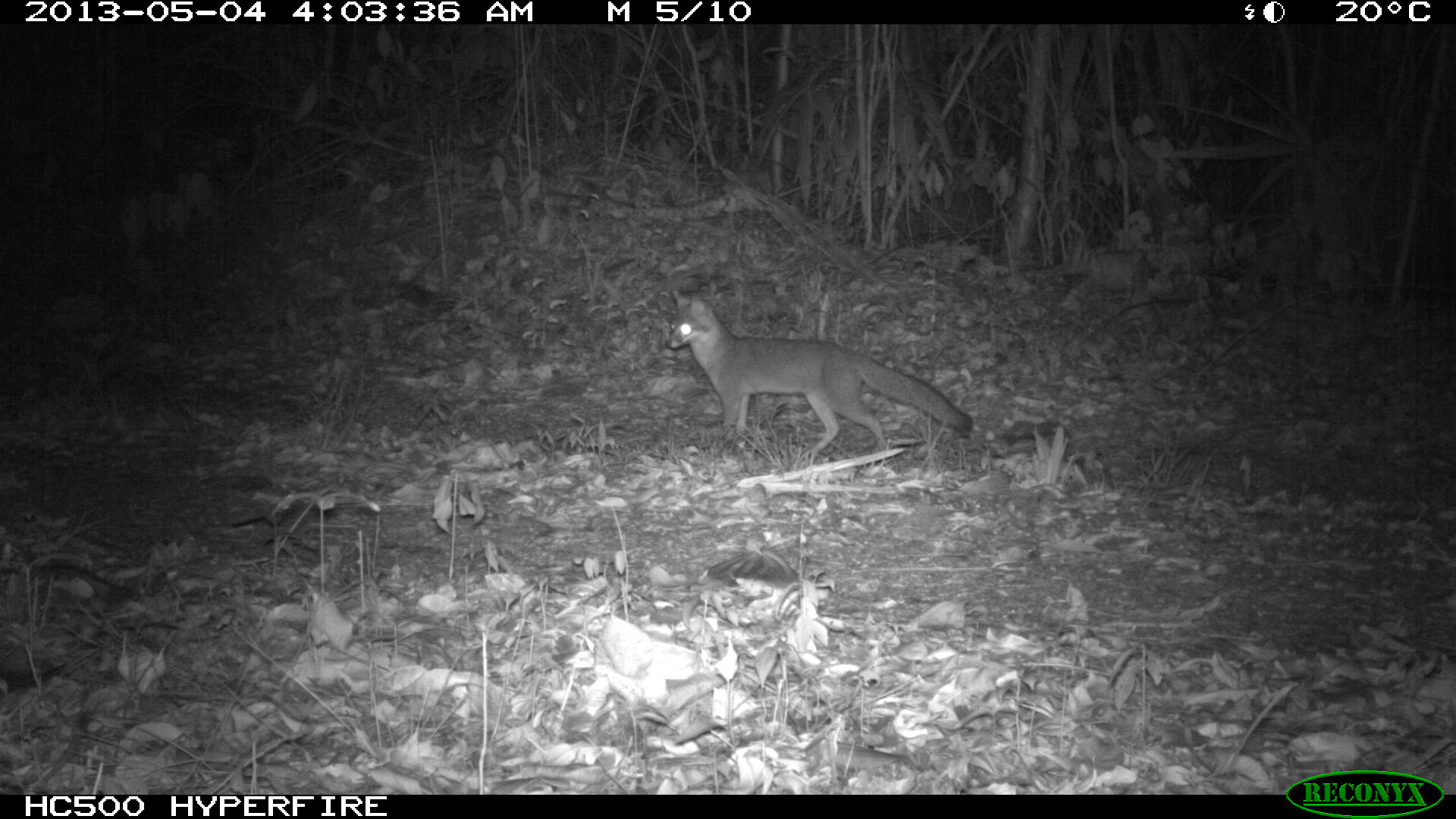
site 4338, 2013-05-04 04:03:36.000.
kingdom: Animalia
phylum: Chordata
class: Mammalia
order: Carnivora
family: Canidae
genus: Urocyon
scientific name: Urocyon cinereoargenteus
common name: gray fox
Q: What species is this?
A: Urocyon cinereoargenteus (gray fox).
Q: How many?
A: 1.